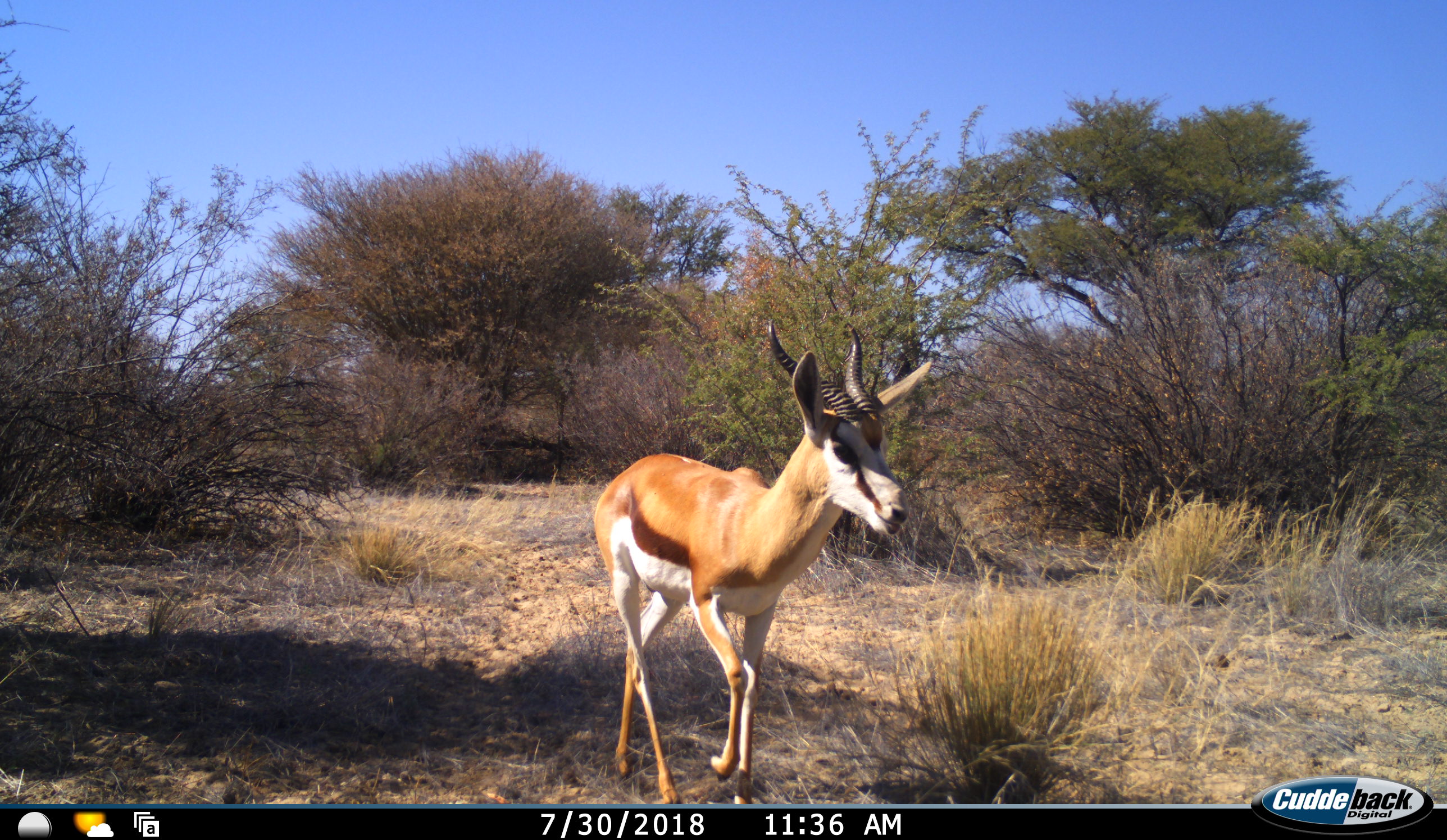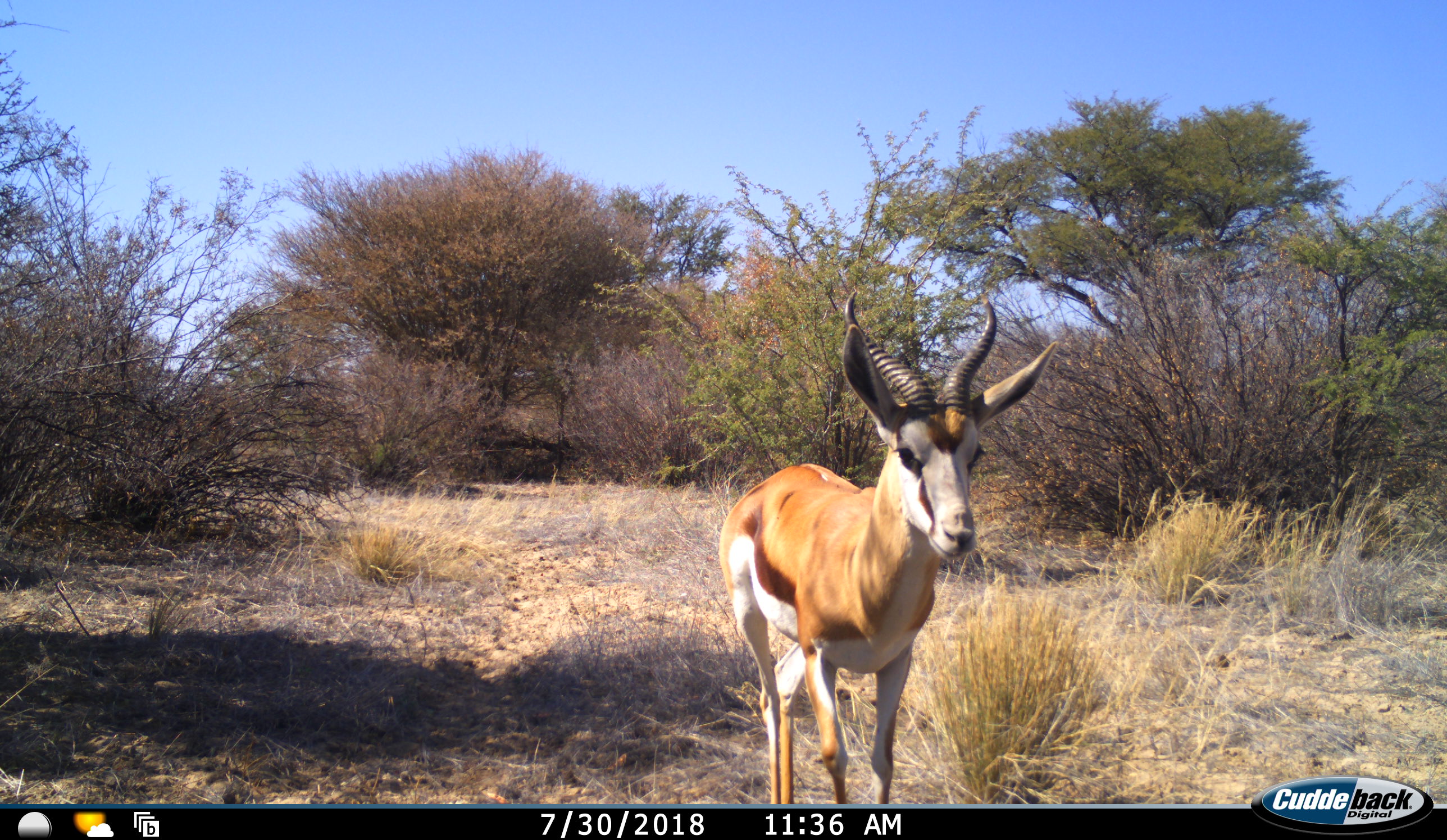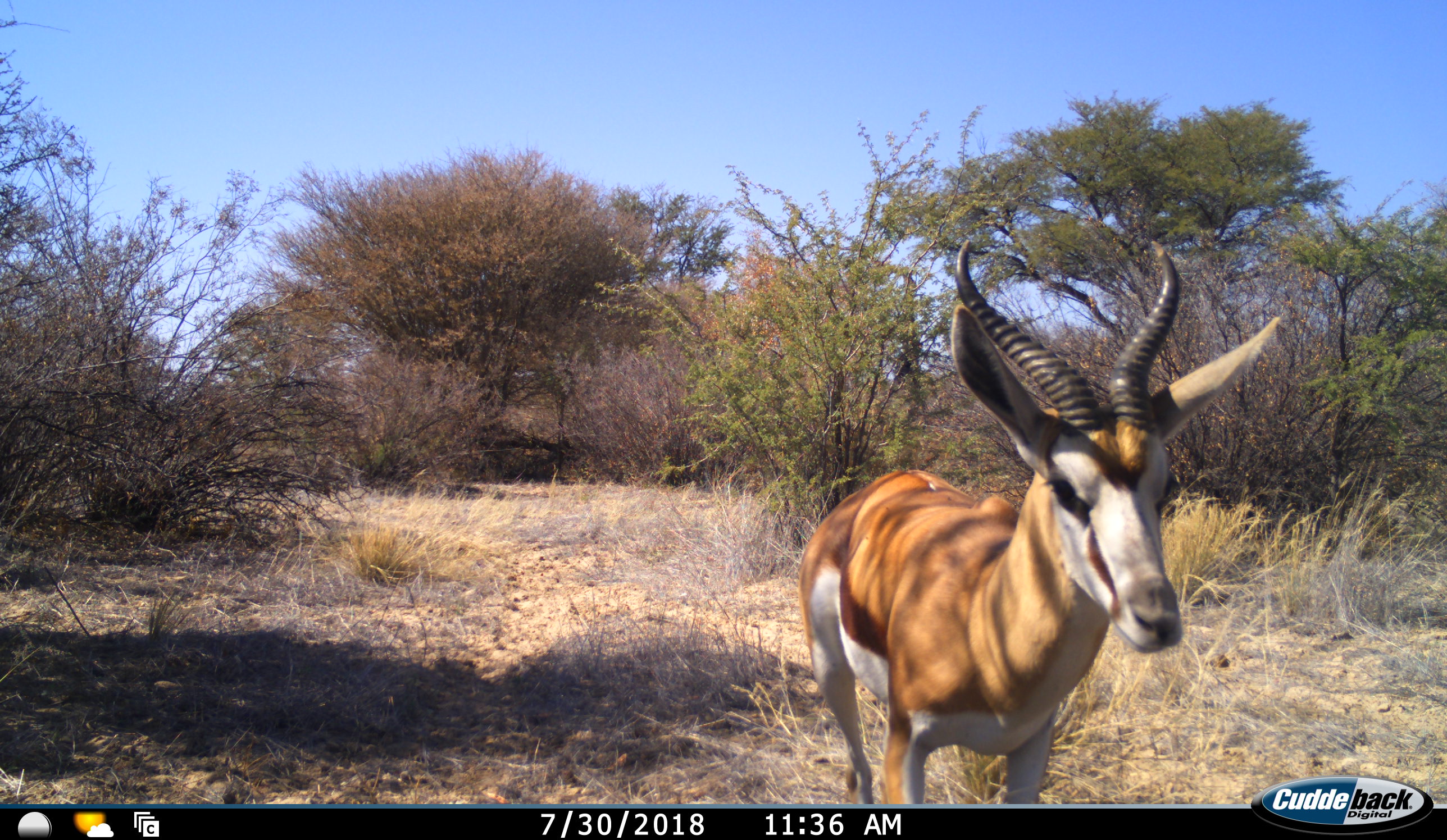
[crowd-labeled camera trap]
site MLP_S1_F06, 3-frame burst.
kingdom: Animalia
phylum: Chordata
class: Mammalia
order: Artiodactyla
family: Bovidae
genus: Antidorcas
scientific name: Antidorcas marsupialis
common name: springbok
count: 1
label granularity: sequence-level